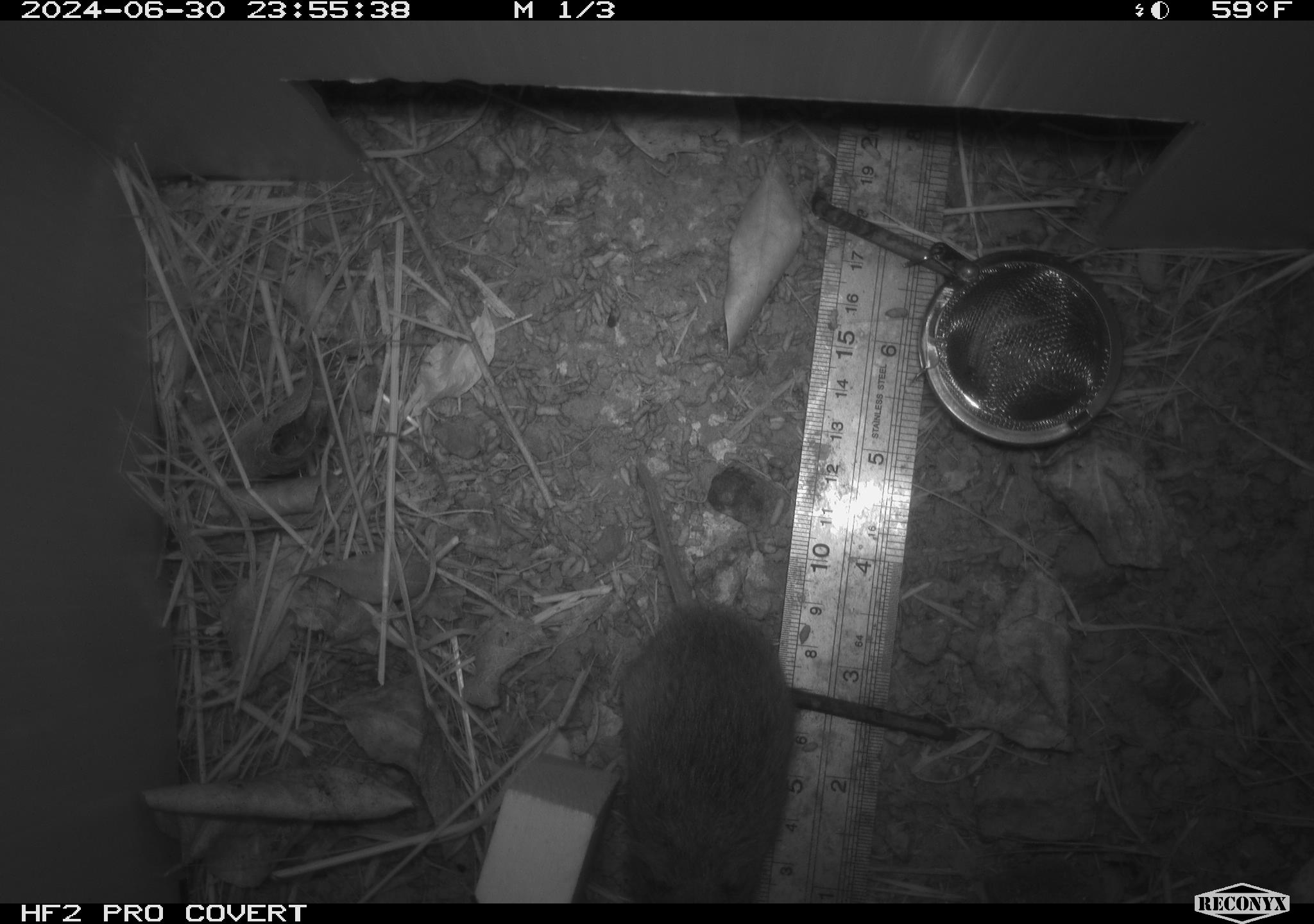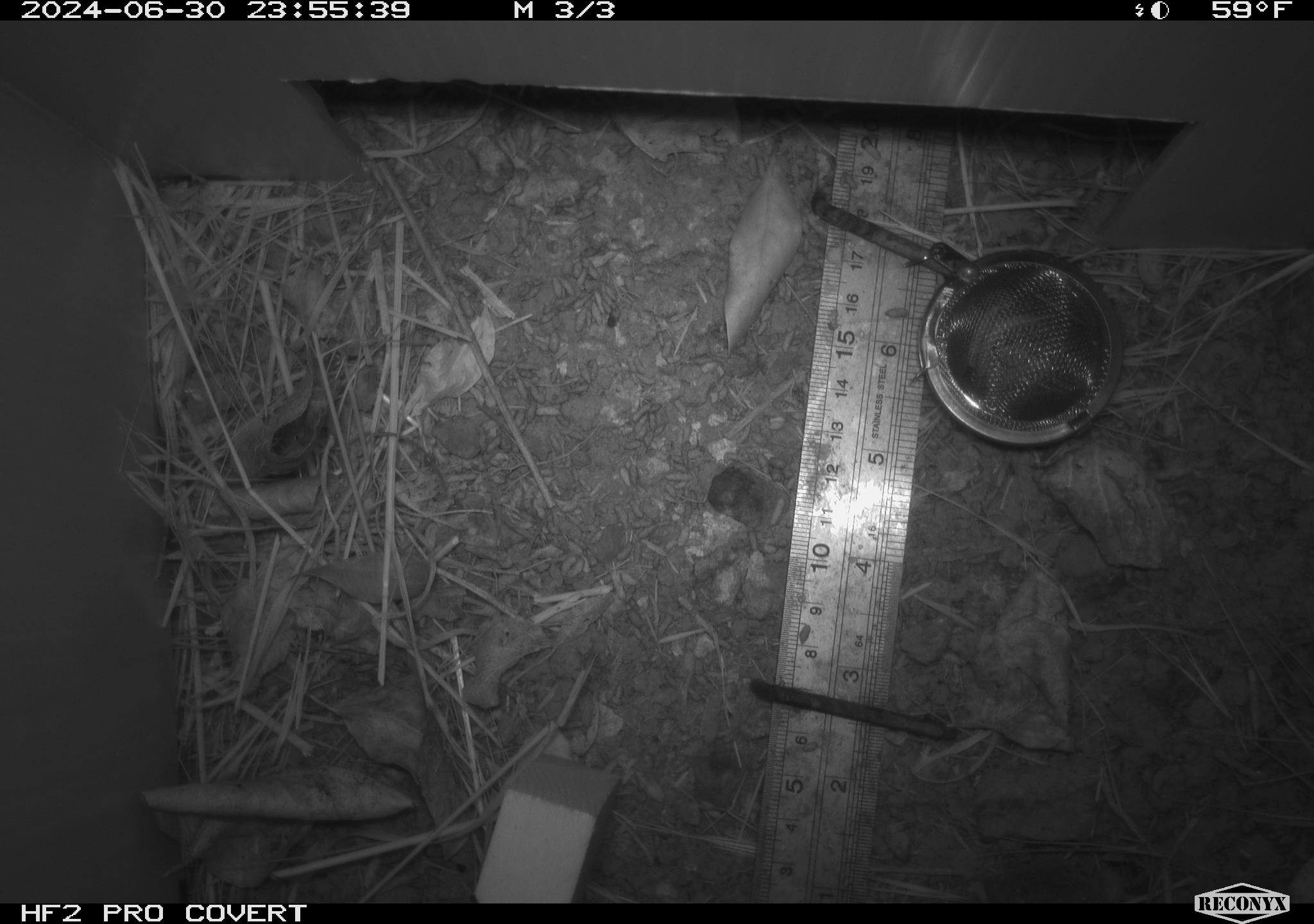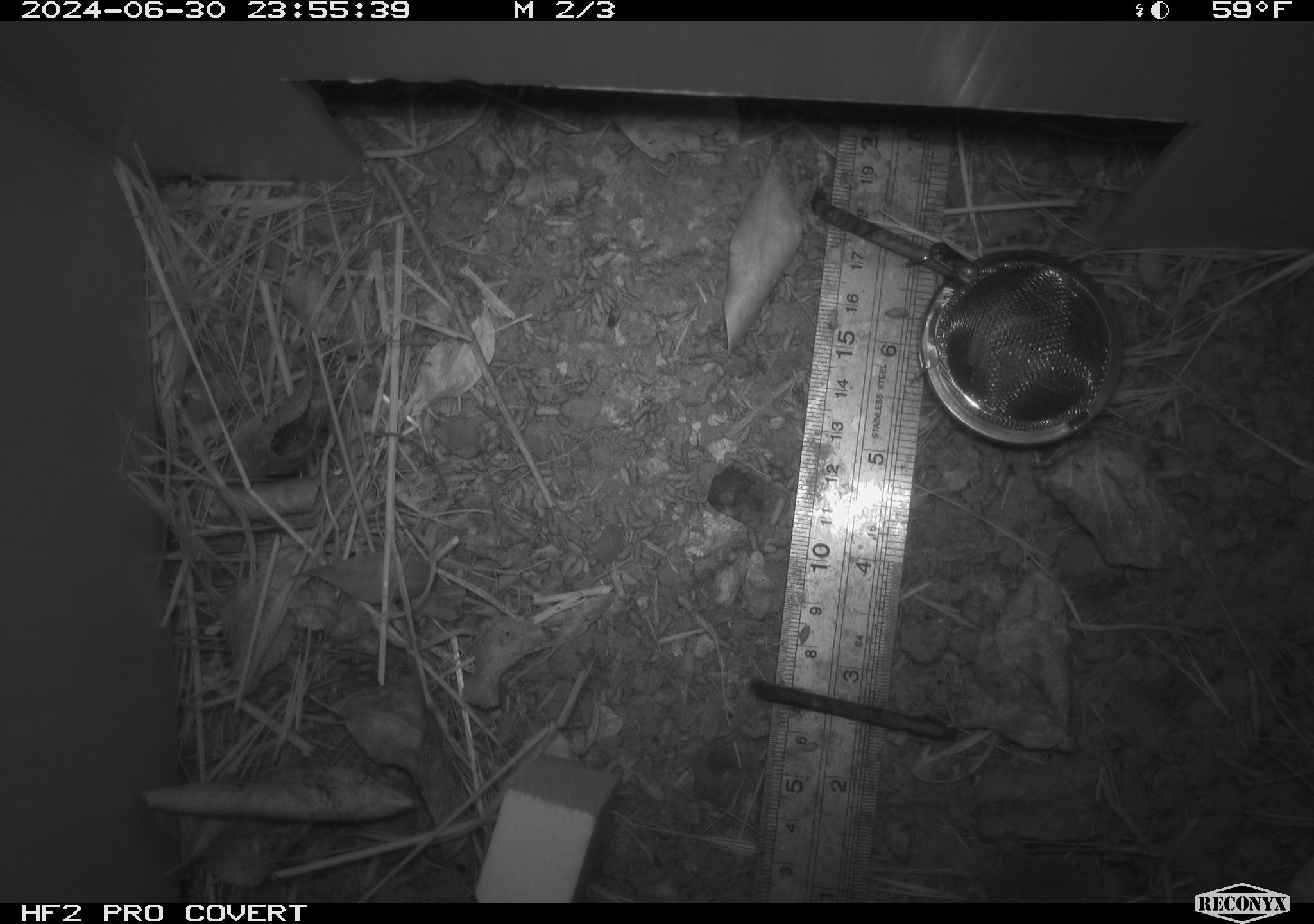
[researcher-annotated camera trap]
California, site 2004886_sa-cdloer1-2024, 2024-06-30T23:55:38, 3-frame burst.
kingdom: Animalia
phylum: Chordata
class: Mammalia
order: Rodentia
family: Cricetidae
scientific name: Arvicolinae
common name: voles, lemmings, and muskrats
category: arvicolinae subfamily